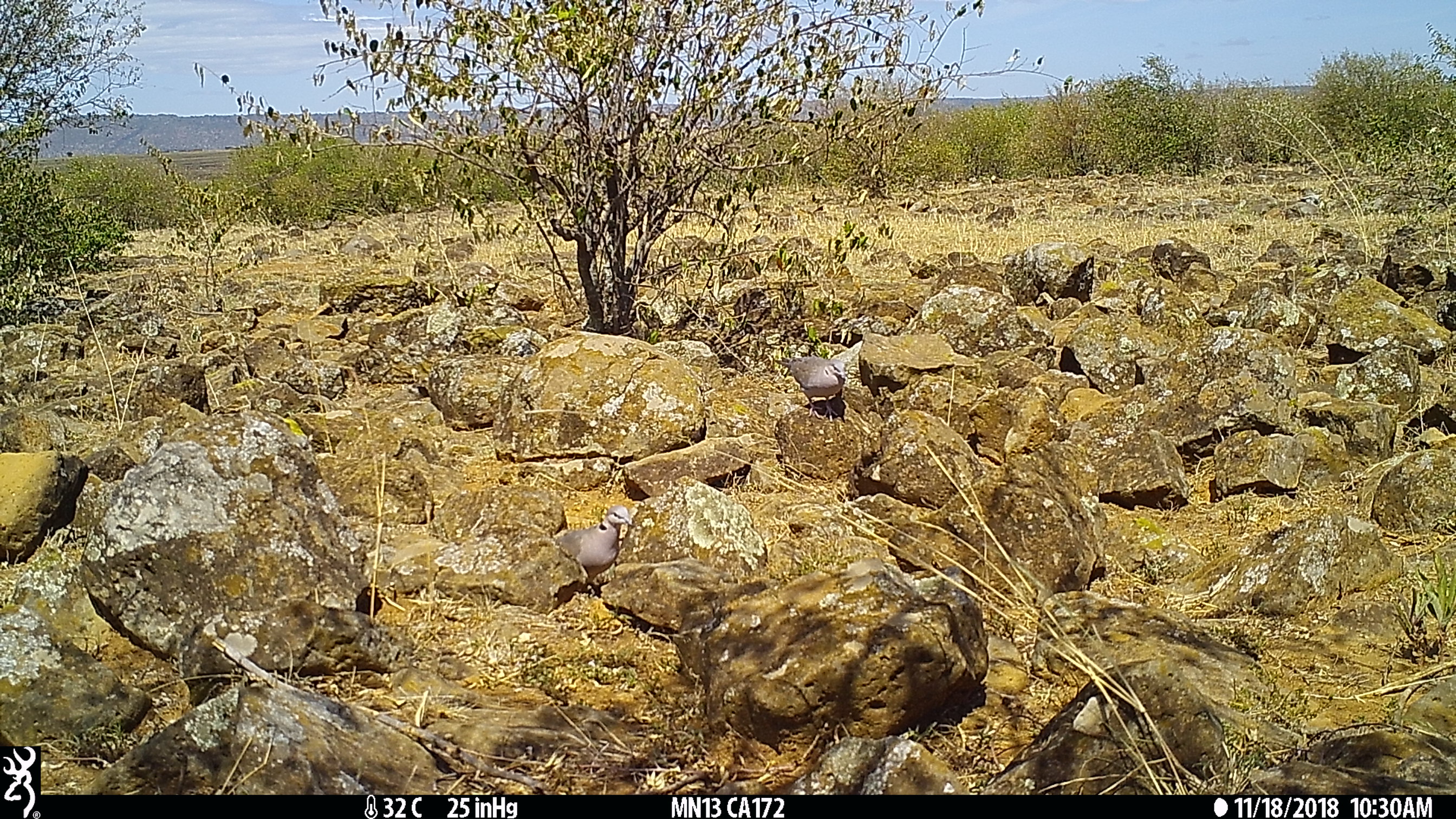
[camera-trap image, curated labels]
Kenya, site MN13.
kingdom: Animalia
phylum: Chordata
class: Aves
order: Columbiformes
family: Columbidae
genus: Streptopelia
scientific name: Streptopelia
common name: collared dove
Collared dove (Streptopelia).